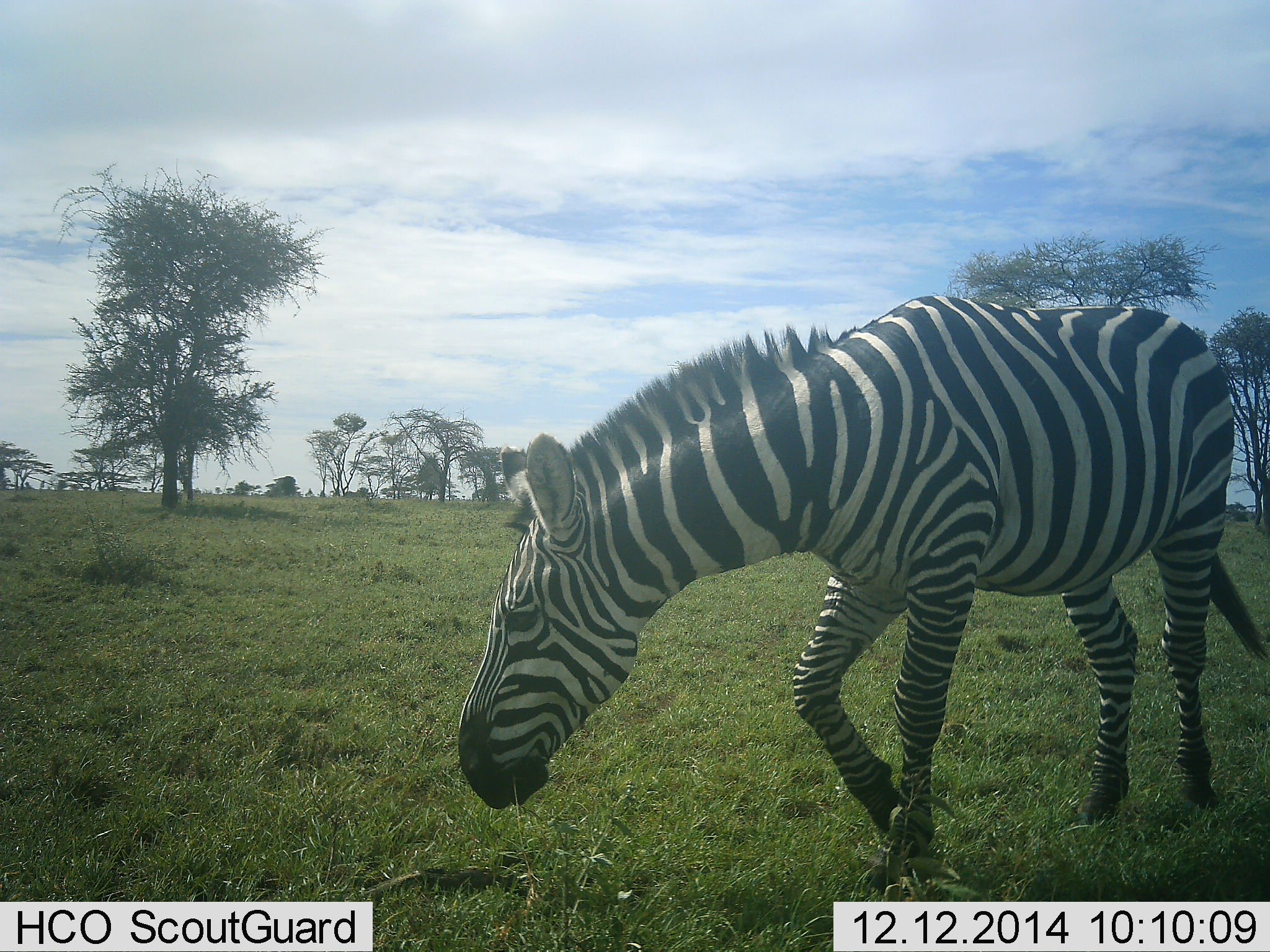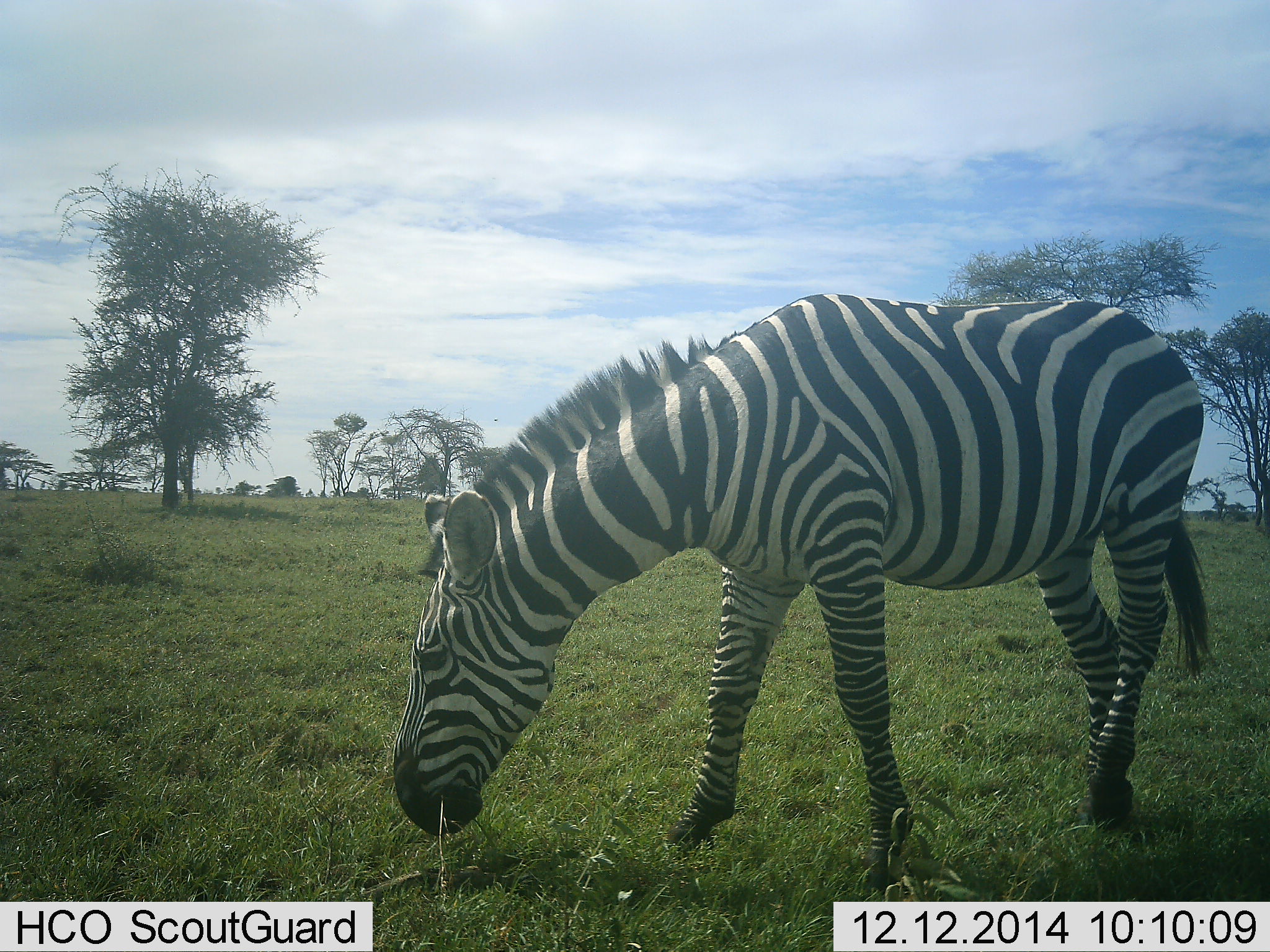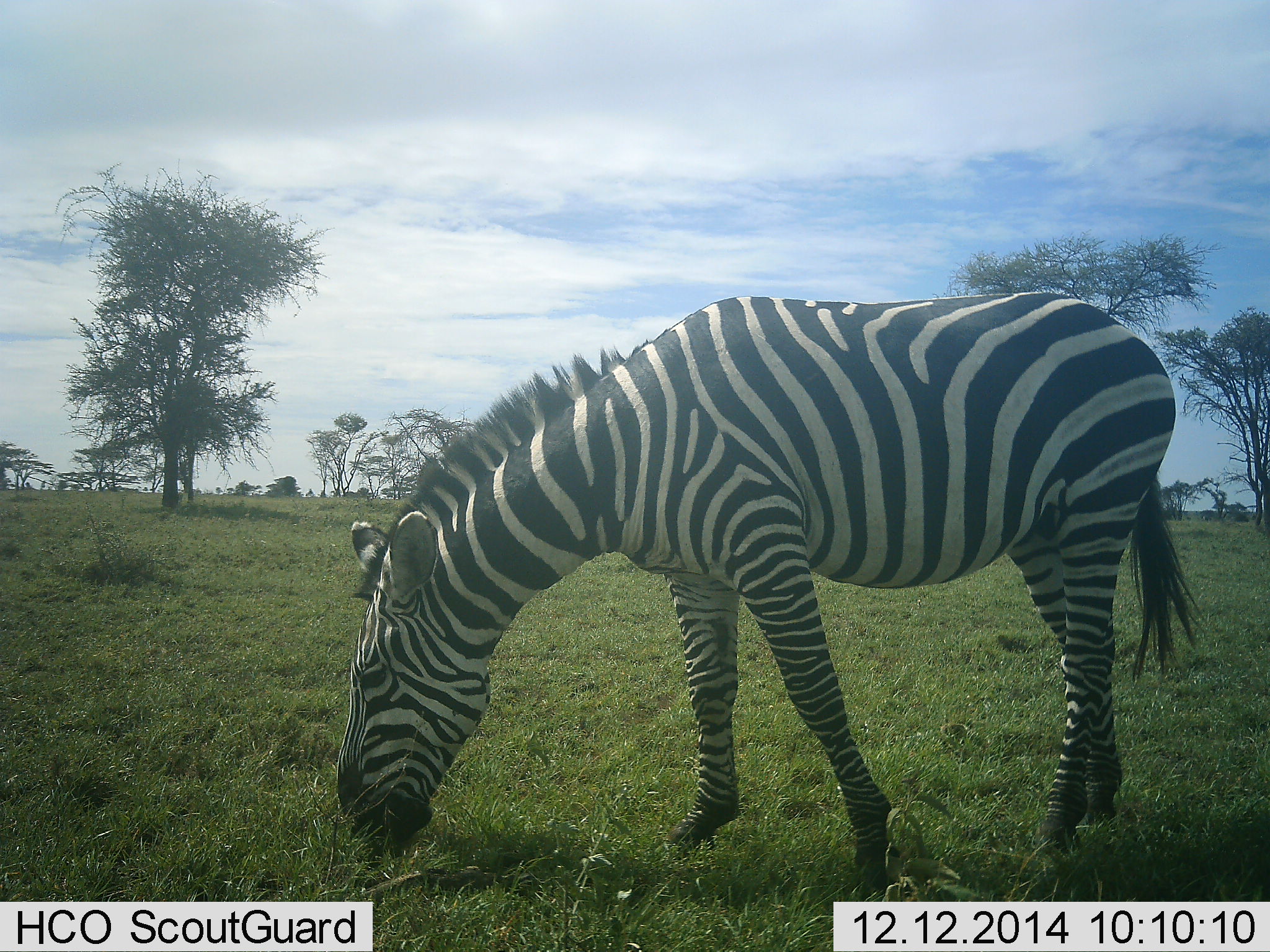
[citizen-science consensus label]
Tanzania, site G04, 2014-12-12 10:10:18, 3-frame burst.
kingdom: Animalia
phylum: Chordata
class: Mammalia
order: Perissodactyla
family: Equidae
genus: Equus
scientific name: Equus quagga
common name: plains zebra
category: zebra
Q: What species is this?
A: Zebra (plains zebra) (Equus quagga).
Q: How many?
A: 1.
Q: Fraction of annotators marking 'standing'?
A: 20%.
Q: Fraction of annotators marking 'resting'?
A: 0%.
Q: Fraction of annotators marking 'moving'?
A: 0%.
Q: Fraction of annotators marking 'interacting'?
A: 0%.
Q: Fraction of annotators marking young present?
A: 0%.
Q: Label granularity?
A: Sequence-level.